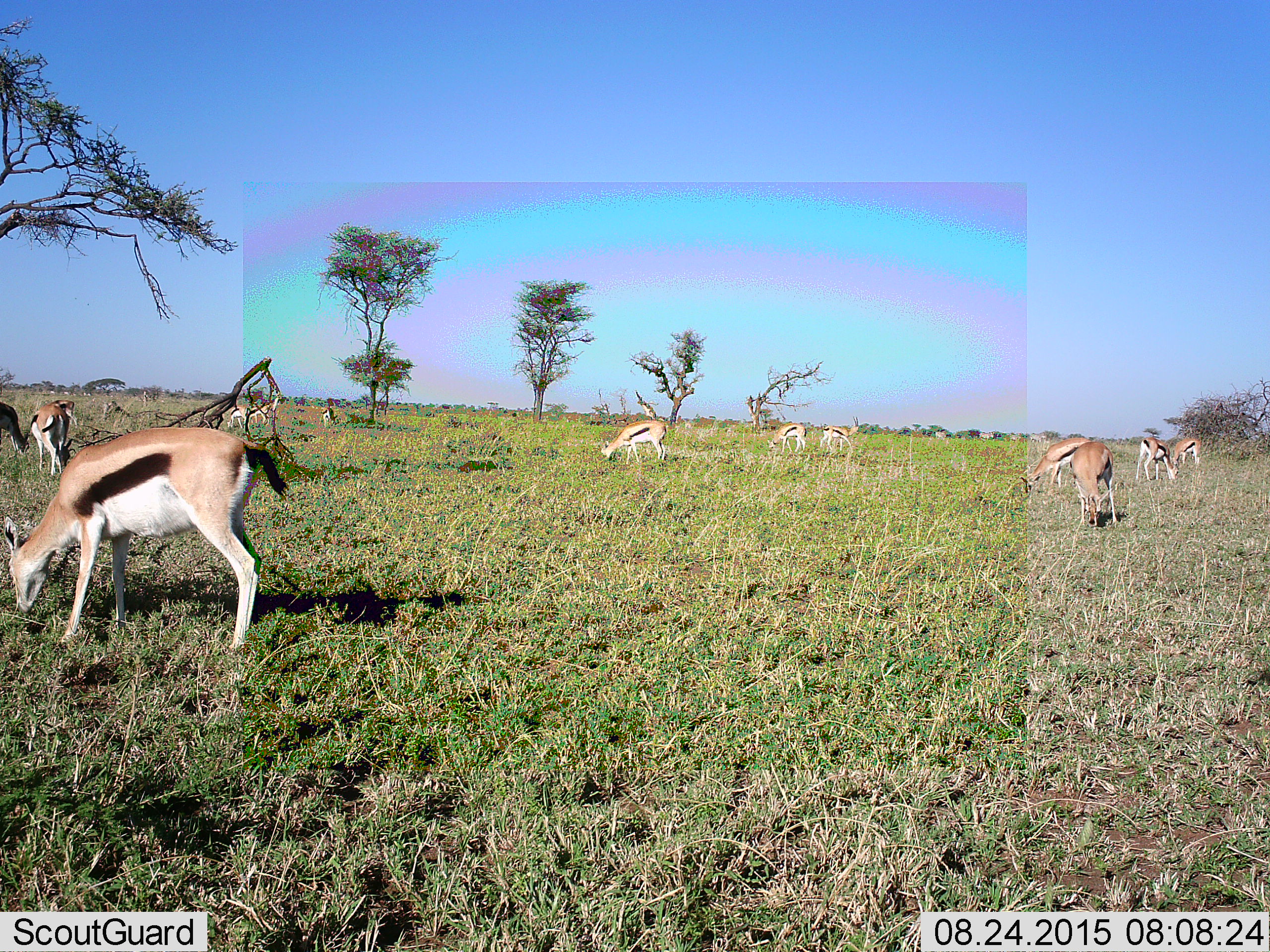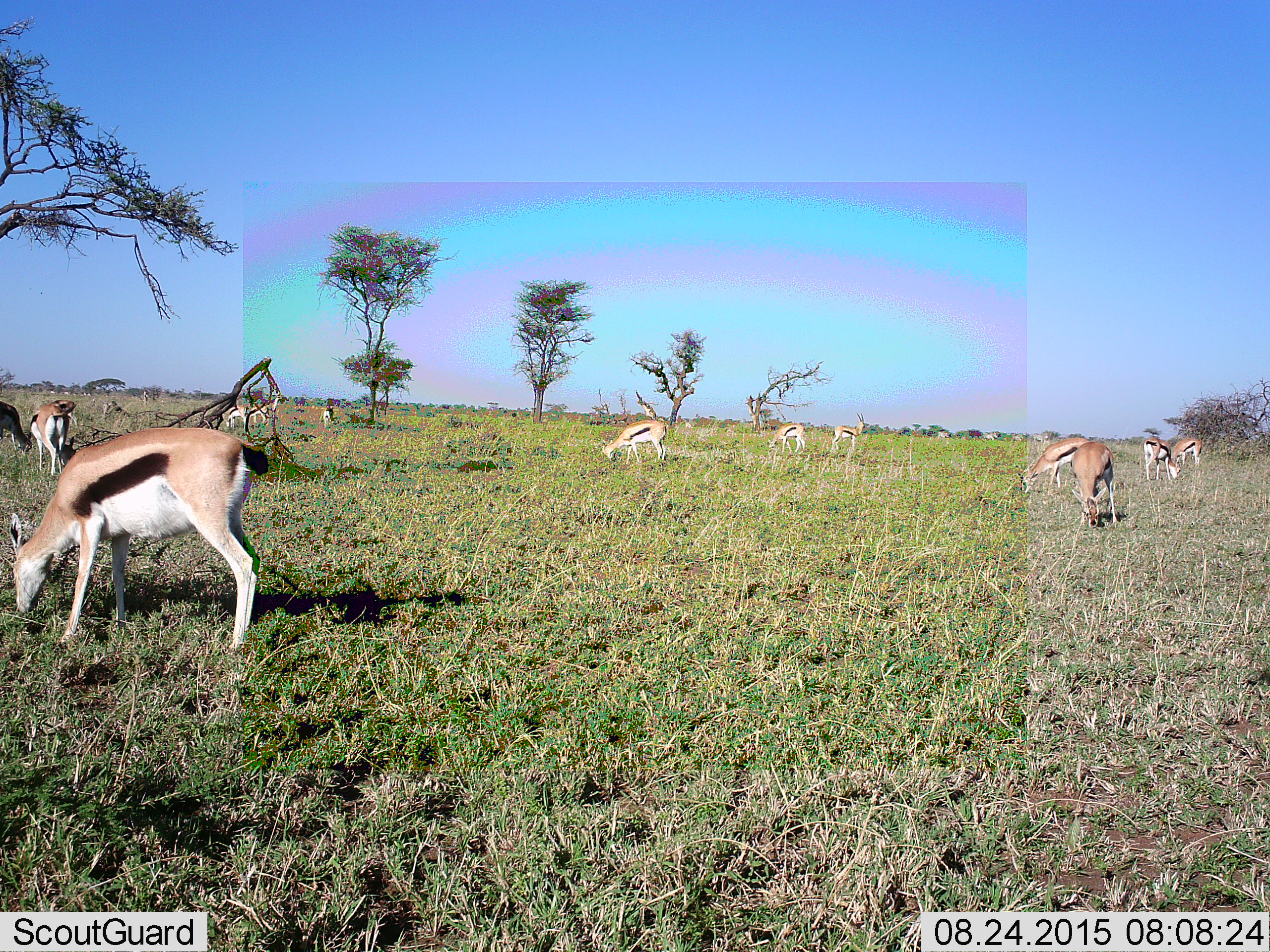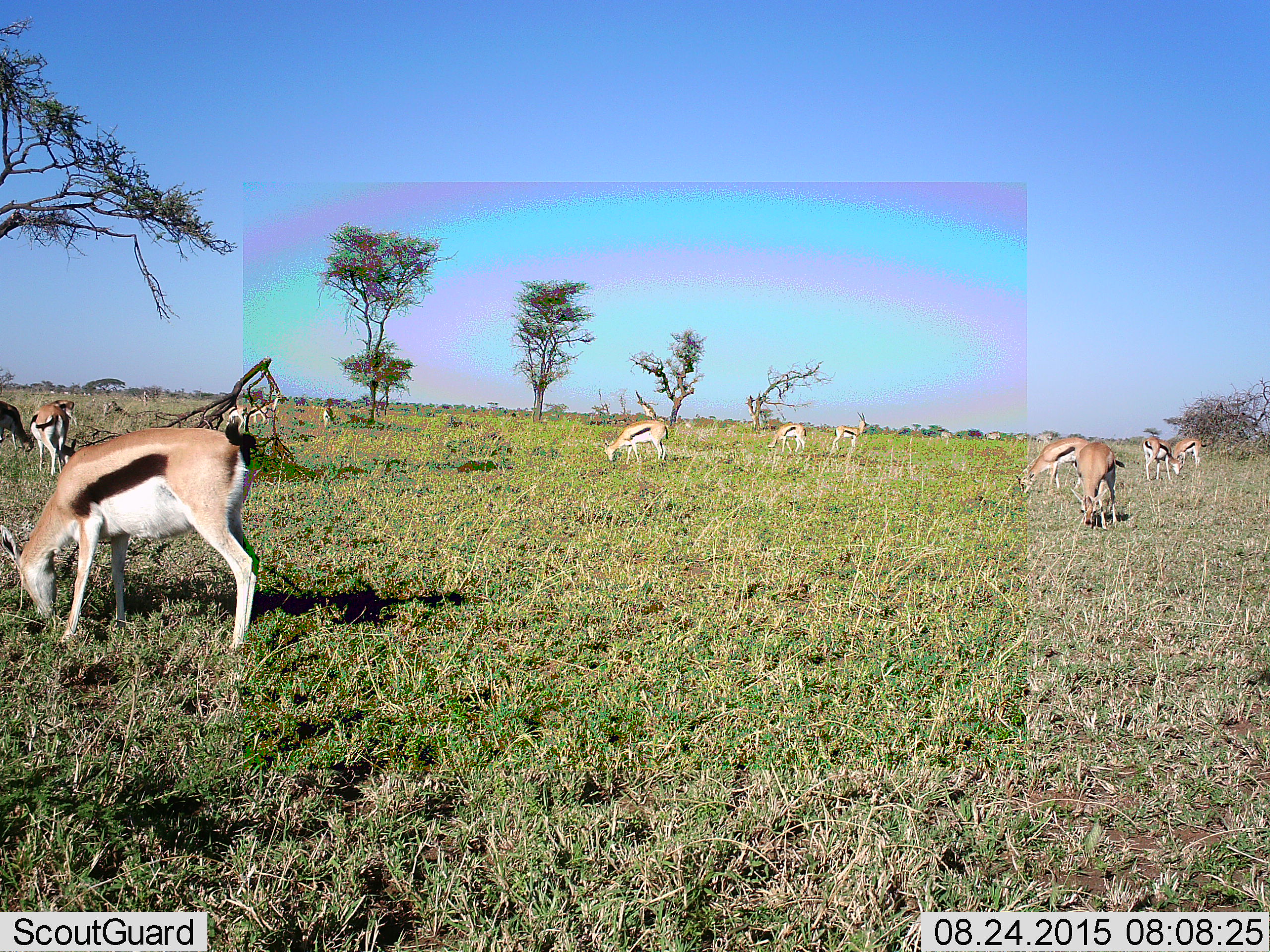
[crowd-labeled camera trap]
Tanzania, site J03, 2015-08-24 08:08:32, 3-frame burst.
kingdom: Animalia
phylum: Chordata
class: Mammalia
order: Artiodactyla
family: Bovidae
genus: Eudorcas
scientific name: Eudorcas thomsonii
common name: thomson's gazelle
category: gazellethomsons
Gazellethomsons (thomson's gazelle) (Eudorcas thomsonii), count 11-50. Behavior (volunteer vote fractions): standing 30%, resting 0%, moving 20%, interacting 0%. Young present (vote fraction): 10%. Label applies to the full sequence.